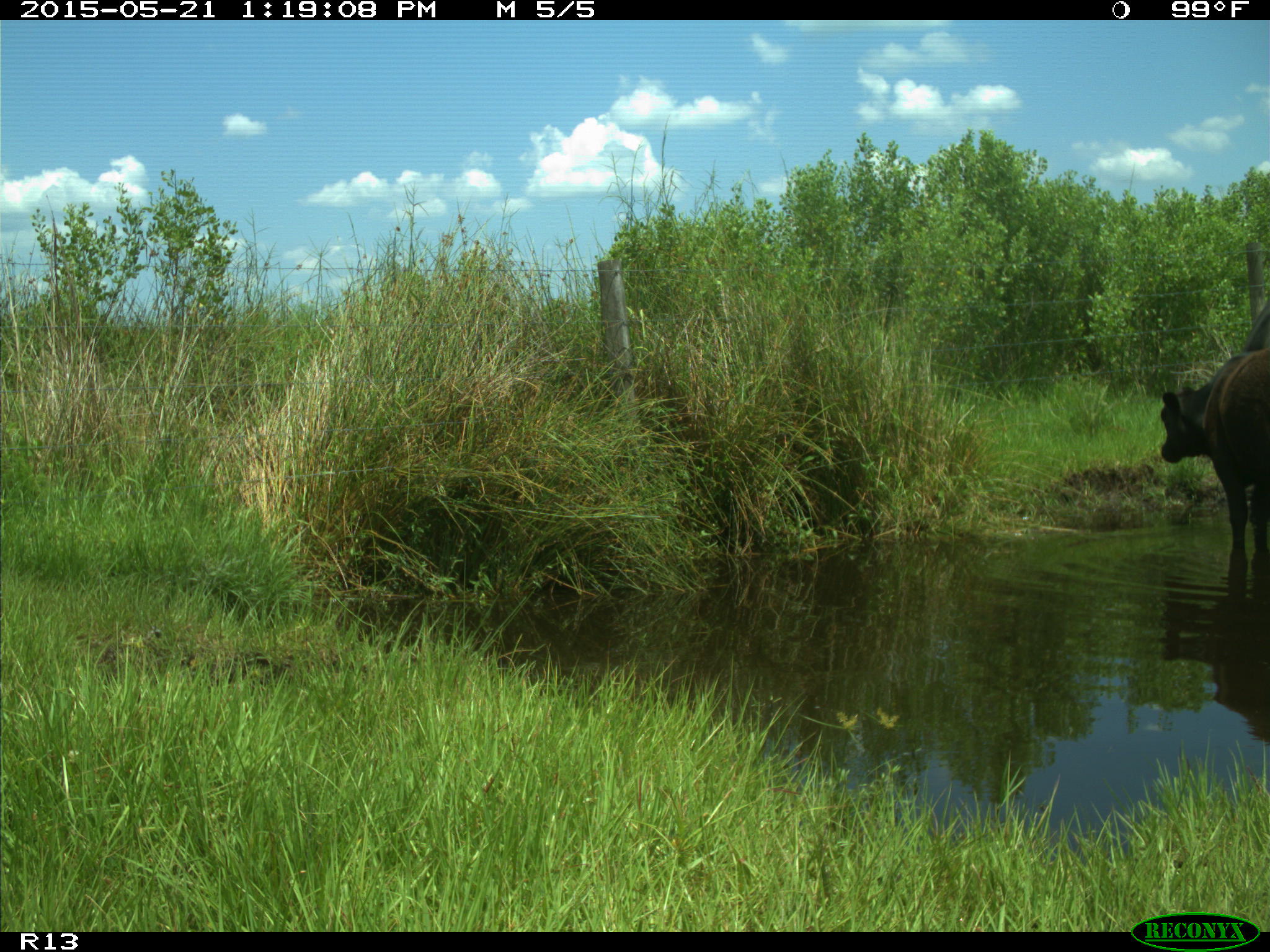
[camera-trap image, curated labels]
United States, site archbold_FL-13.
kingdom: Animalia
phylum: Chordata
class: Mammalia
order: Artiodactyla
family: Bovidae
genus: Bos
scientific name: Bos taurus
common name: domestic cow